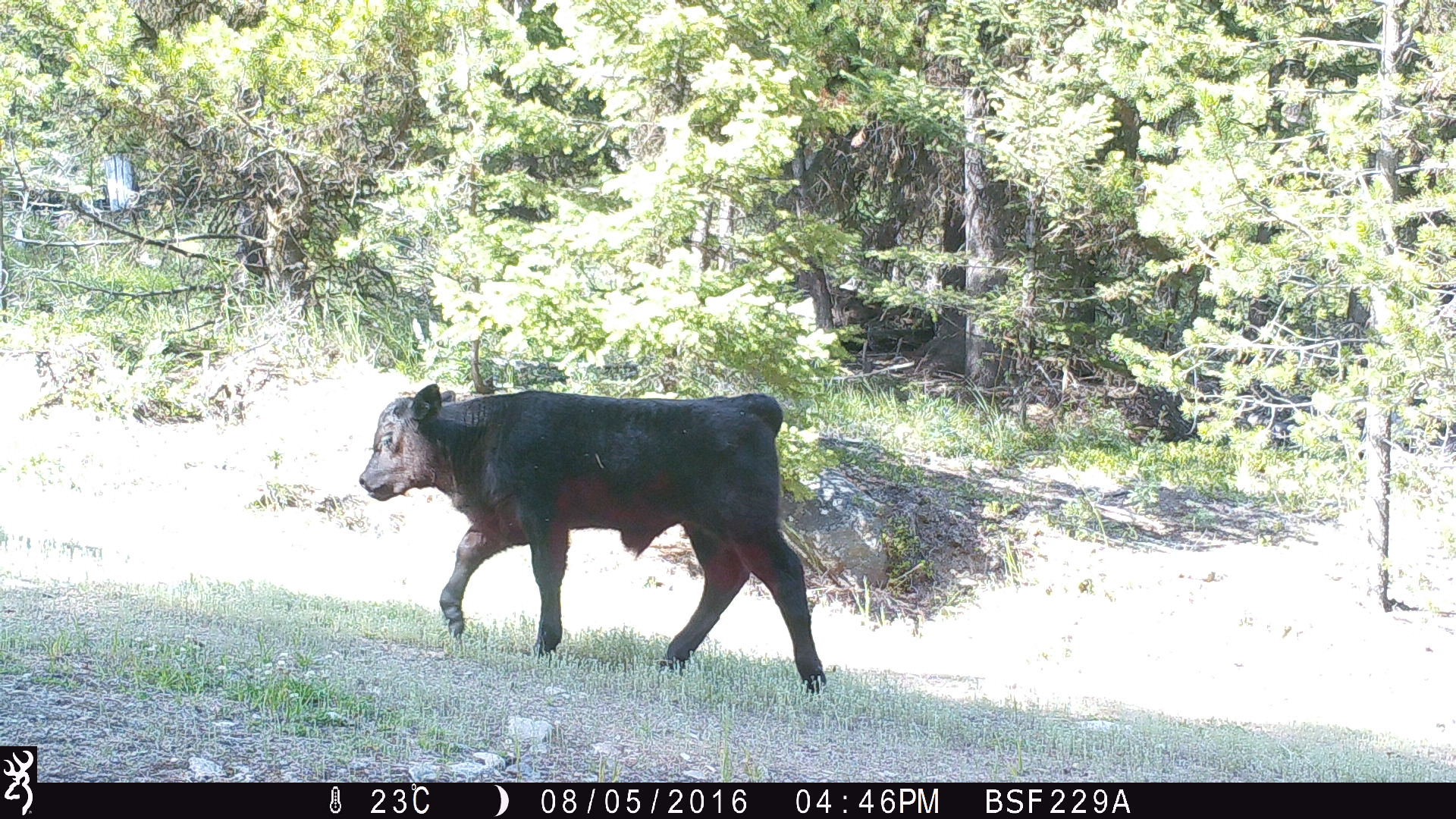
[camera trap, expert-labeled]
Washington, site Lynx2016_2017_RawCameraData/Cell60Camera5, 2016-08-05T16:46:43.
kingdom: Animalia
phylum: Chordata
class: Mammalia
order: Artiodactyla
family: Bovidae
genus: Bos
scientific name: Bos taurus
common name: domestic cattle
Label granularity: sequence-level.